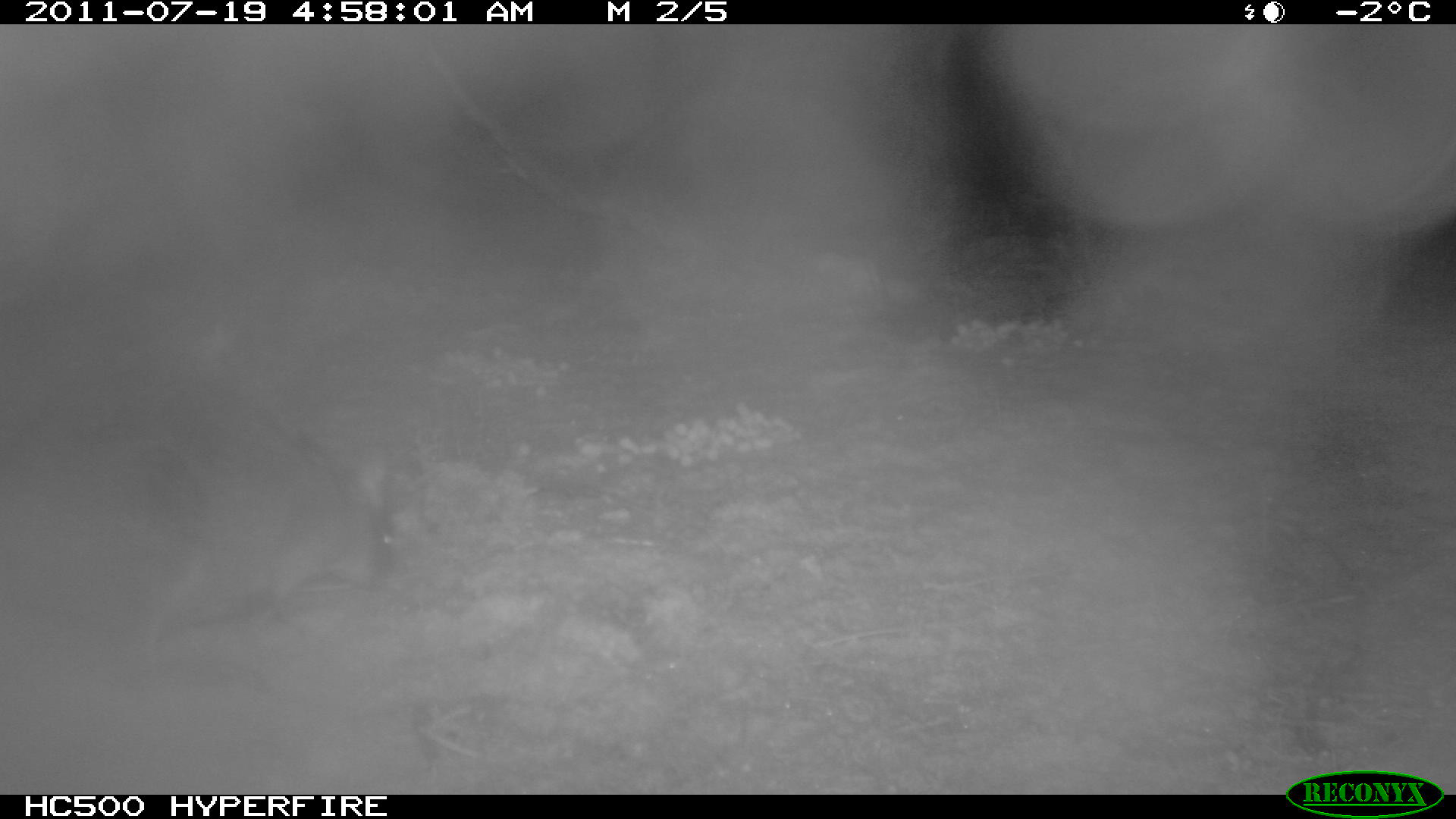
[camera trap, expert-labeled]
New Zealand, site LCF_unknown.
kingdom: Animalia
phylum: Chordata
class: Mammalia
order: Diprotodontia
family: Macropodidae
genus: Notamacropus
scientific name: Notamacropus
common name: wallaby